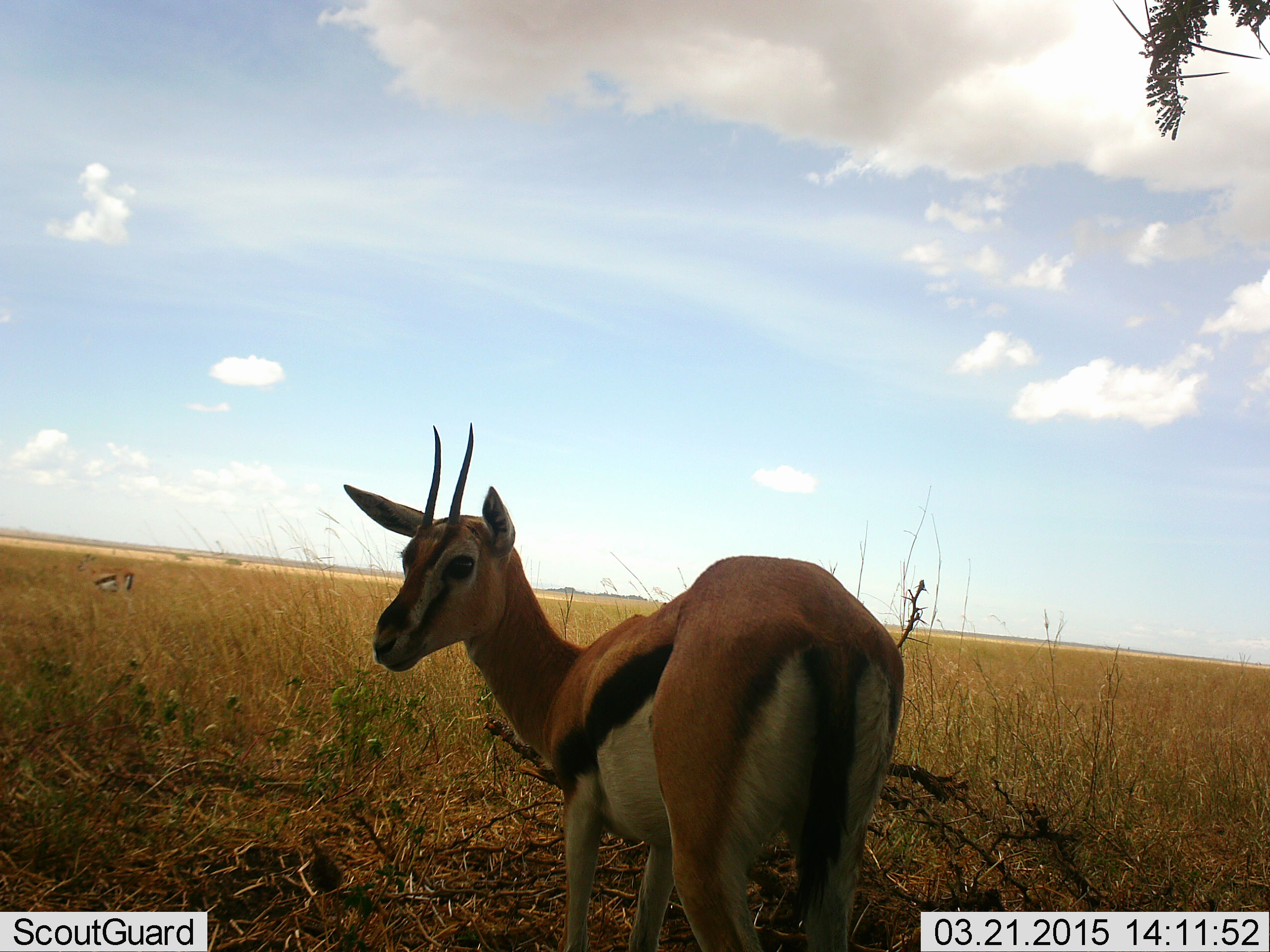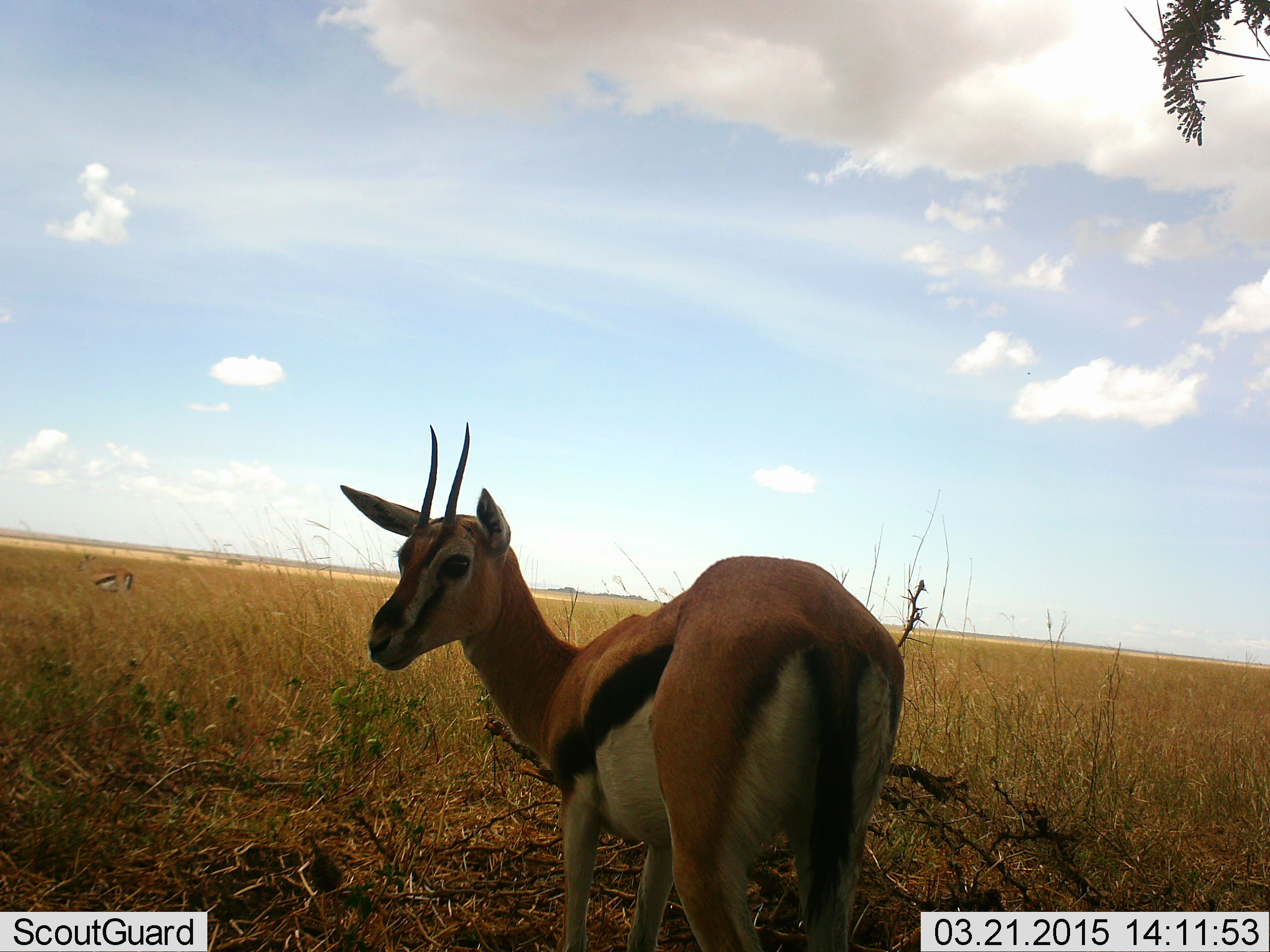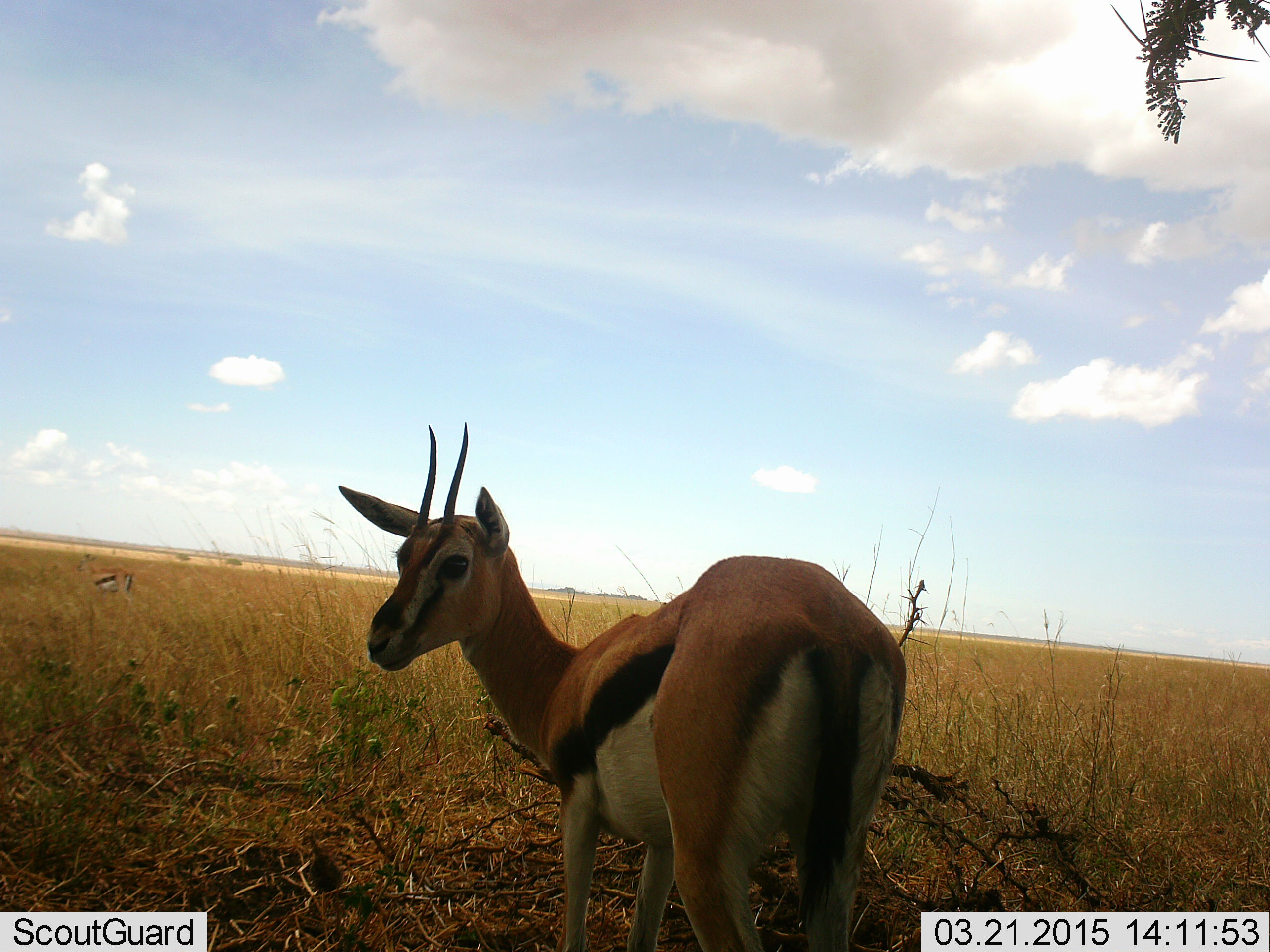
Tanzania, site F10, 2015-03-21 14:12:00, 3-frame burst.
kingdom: Animalia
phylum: Chordata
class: Mammalia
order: Artiodactyla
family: Bovidae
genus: Eudorcas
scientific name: Eudorcas thomsonii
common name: thomson's gazelle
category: gazellethomsons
Gazellethomsons (thomson's gazelle) (Eudorcas thomsonii), count 1. Behavior (volunteer vote fractions): standing 100%, resting 0%, moving 0%, interacting 0%. Young present (vote fraction): 0%. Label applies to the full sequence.